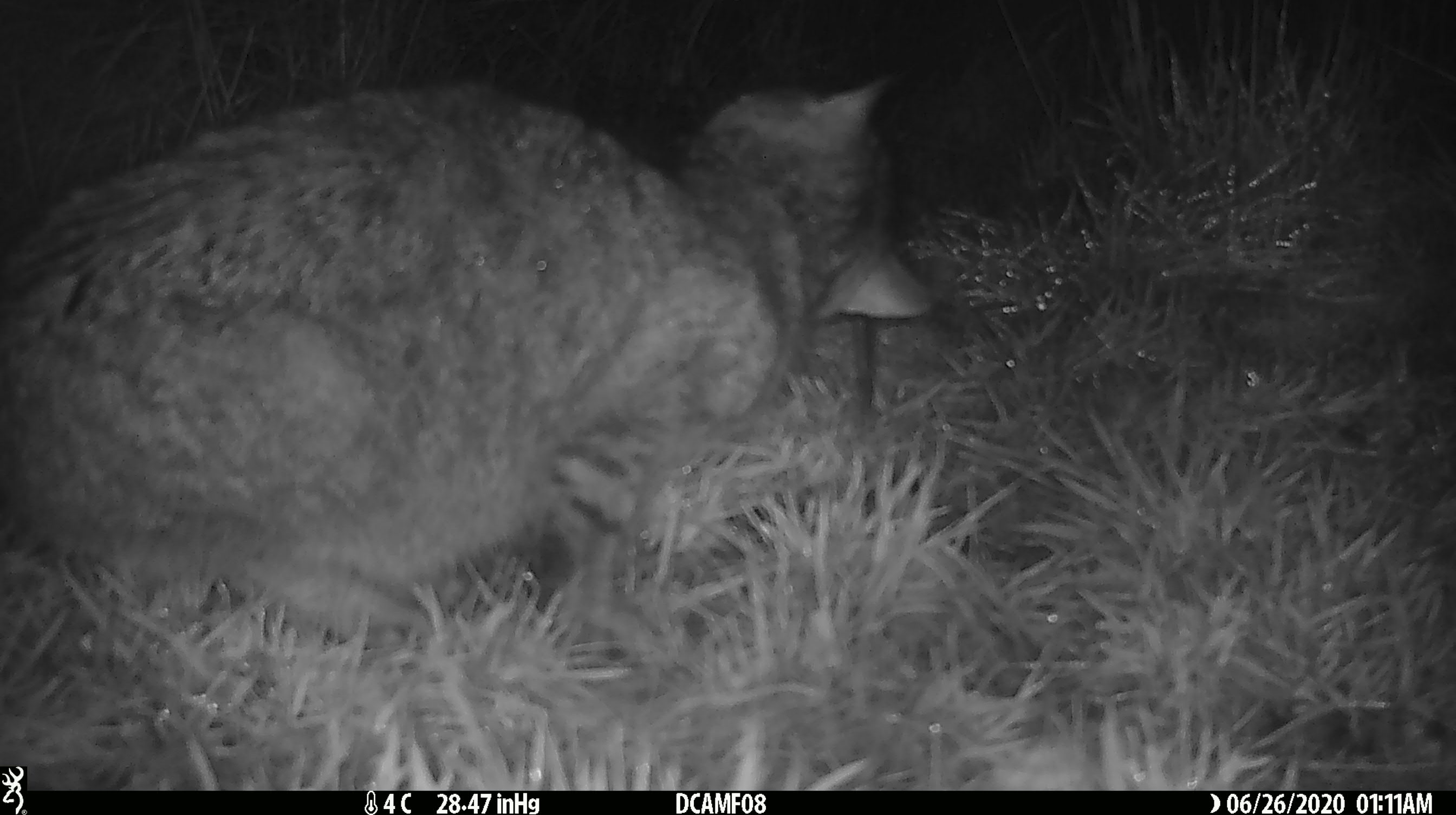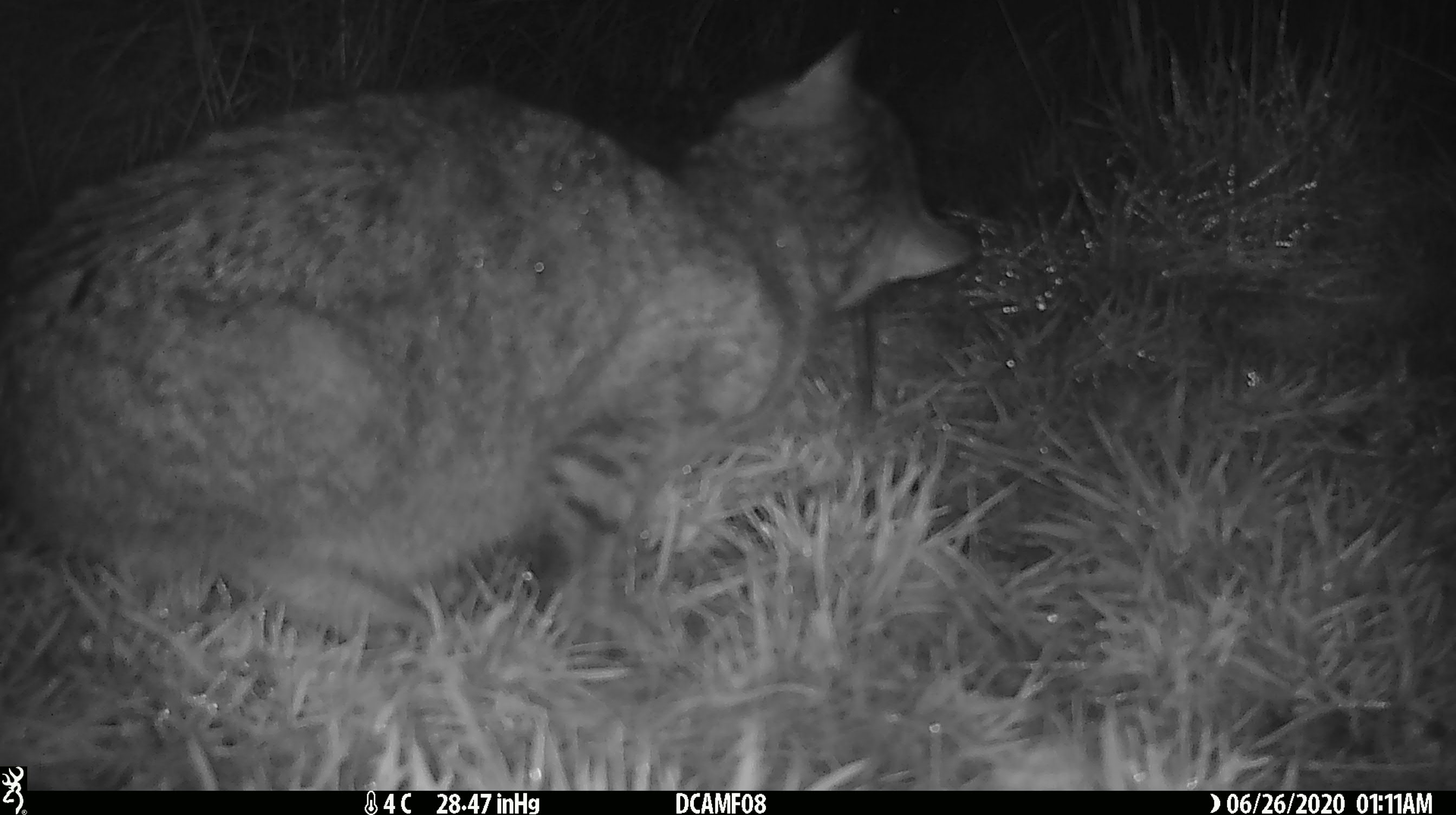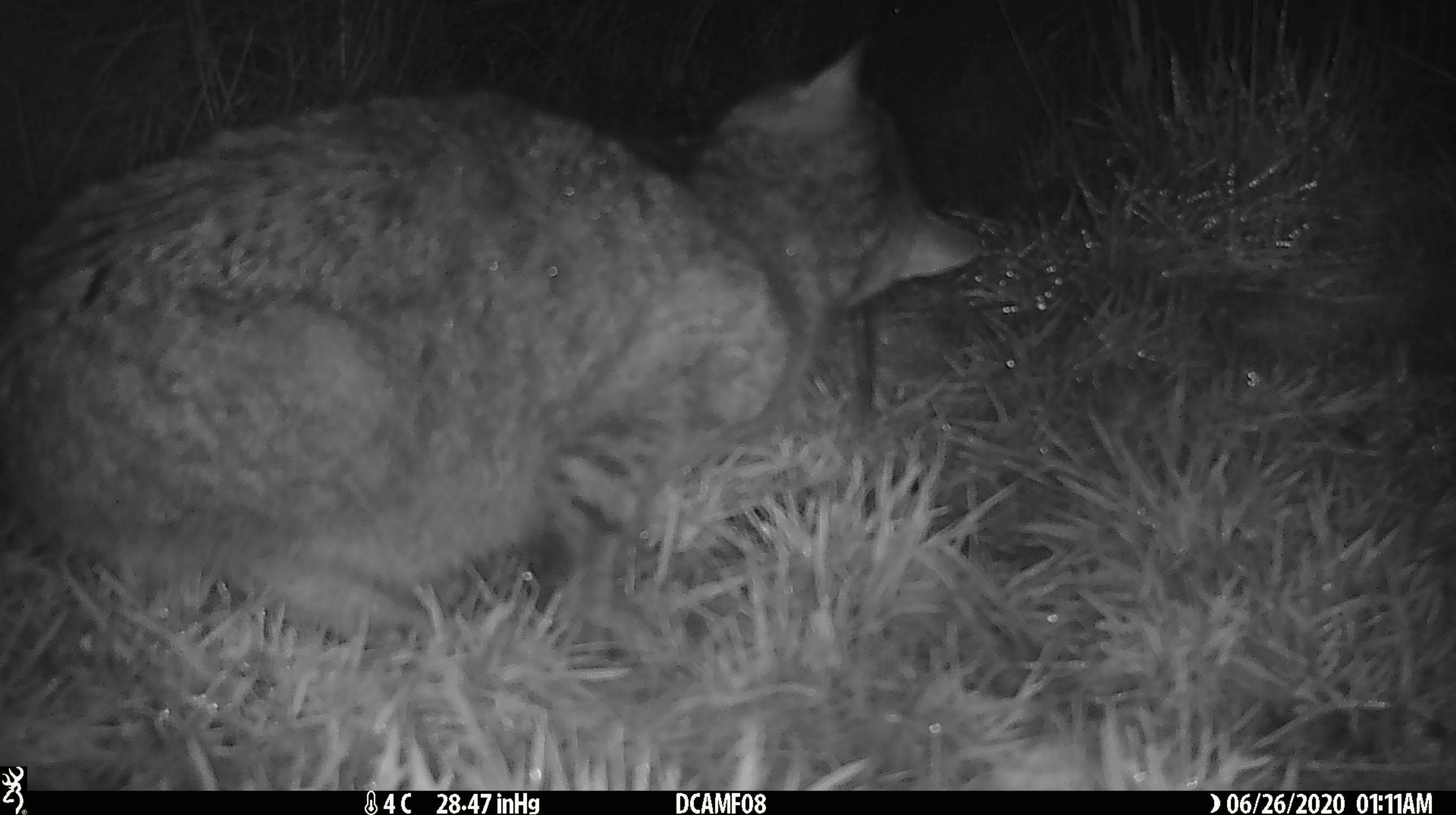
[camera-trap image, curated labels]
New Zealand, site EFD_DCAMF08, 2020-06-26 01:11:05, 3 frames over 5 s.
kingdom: Animalia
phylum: Chordata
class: Mammalia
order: Carnivora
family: Felidae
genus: Felis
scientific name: Felis catus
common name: domestic cat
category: cat